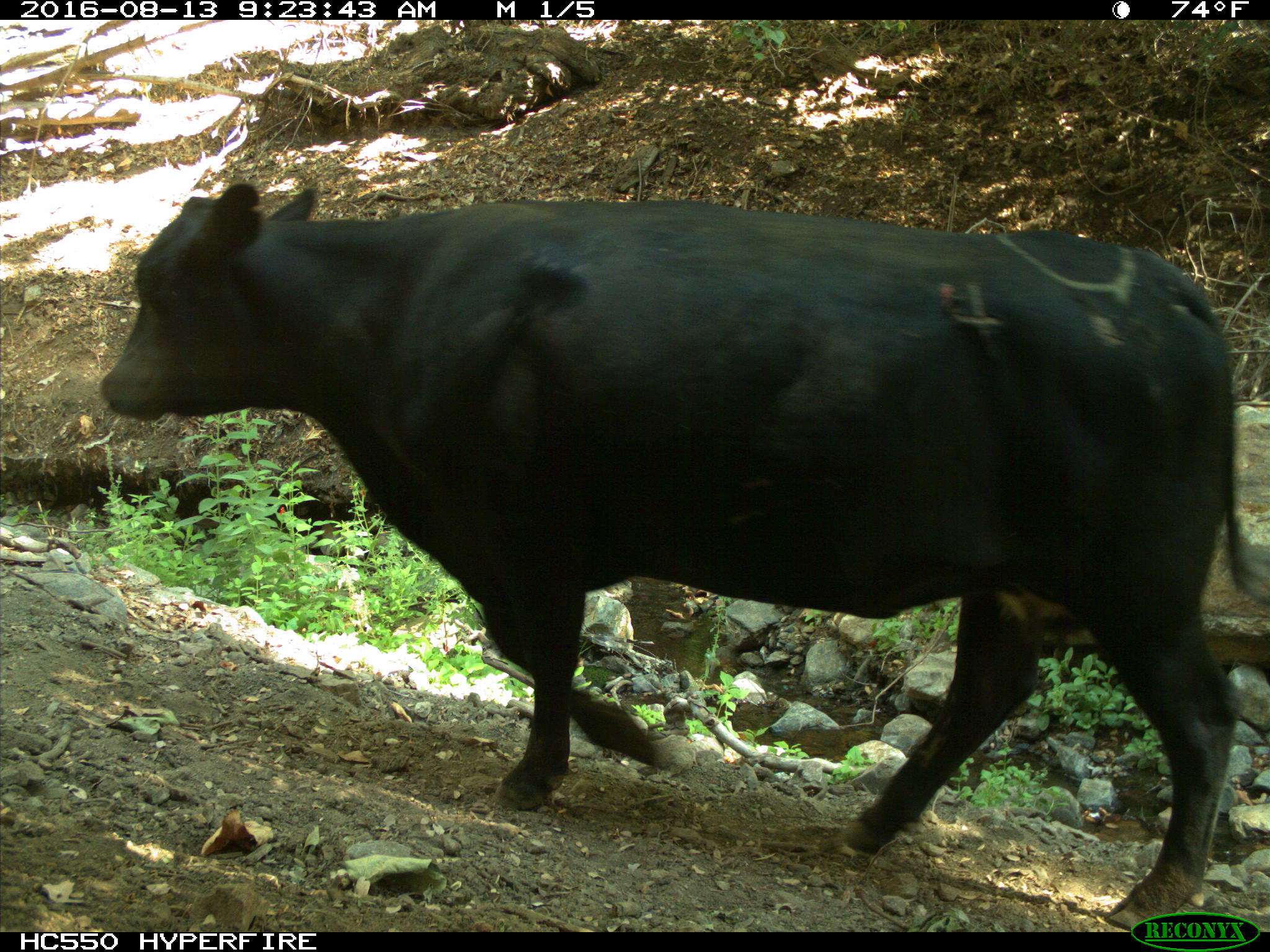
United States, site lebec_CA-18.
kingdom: Animalia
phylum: Chordata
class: Mammalia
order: Artiodactyla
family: Bovidae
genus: Bos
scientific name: Bos taurus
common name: domestic cow